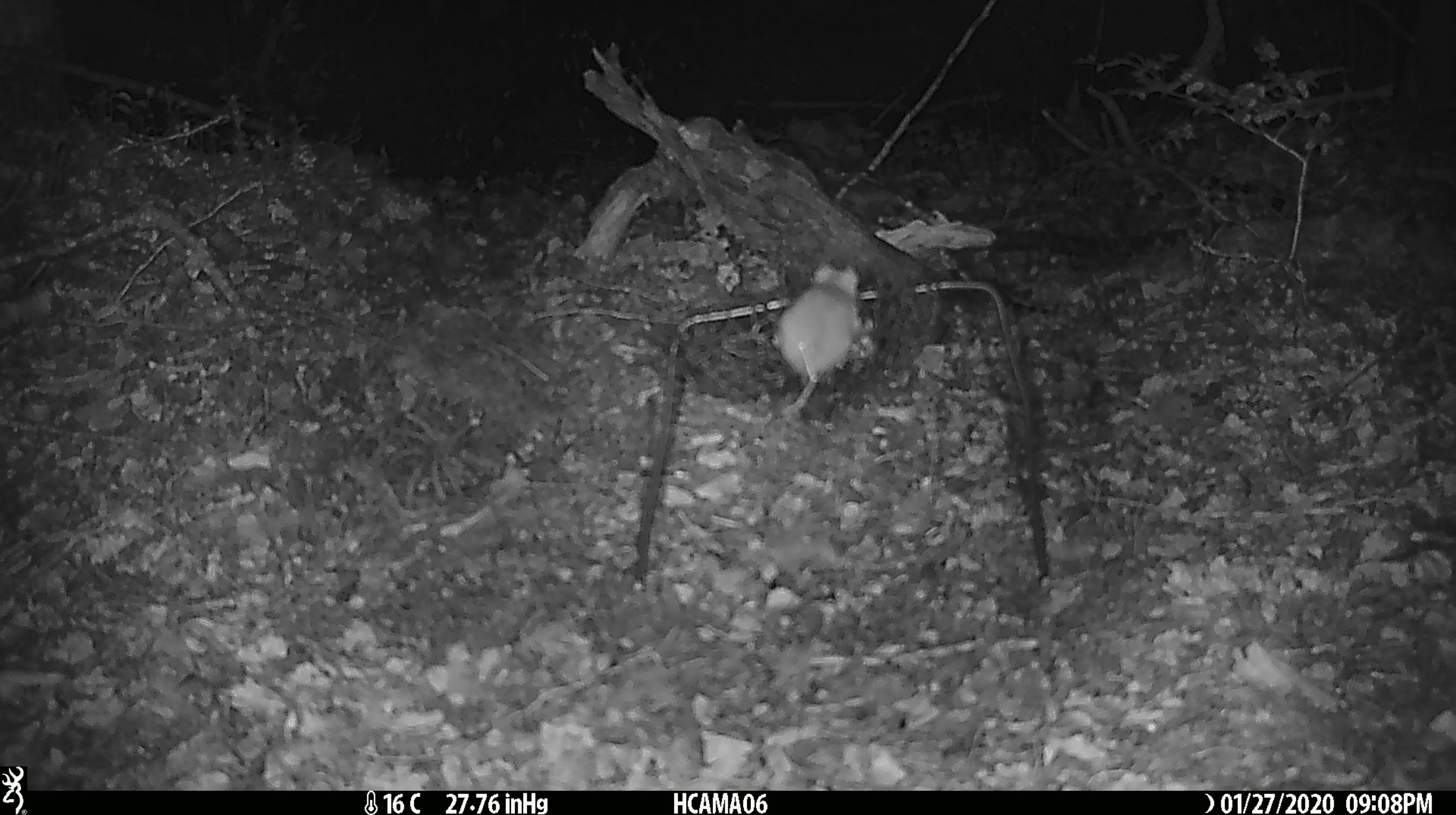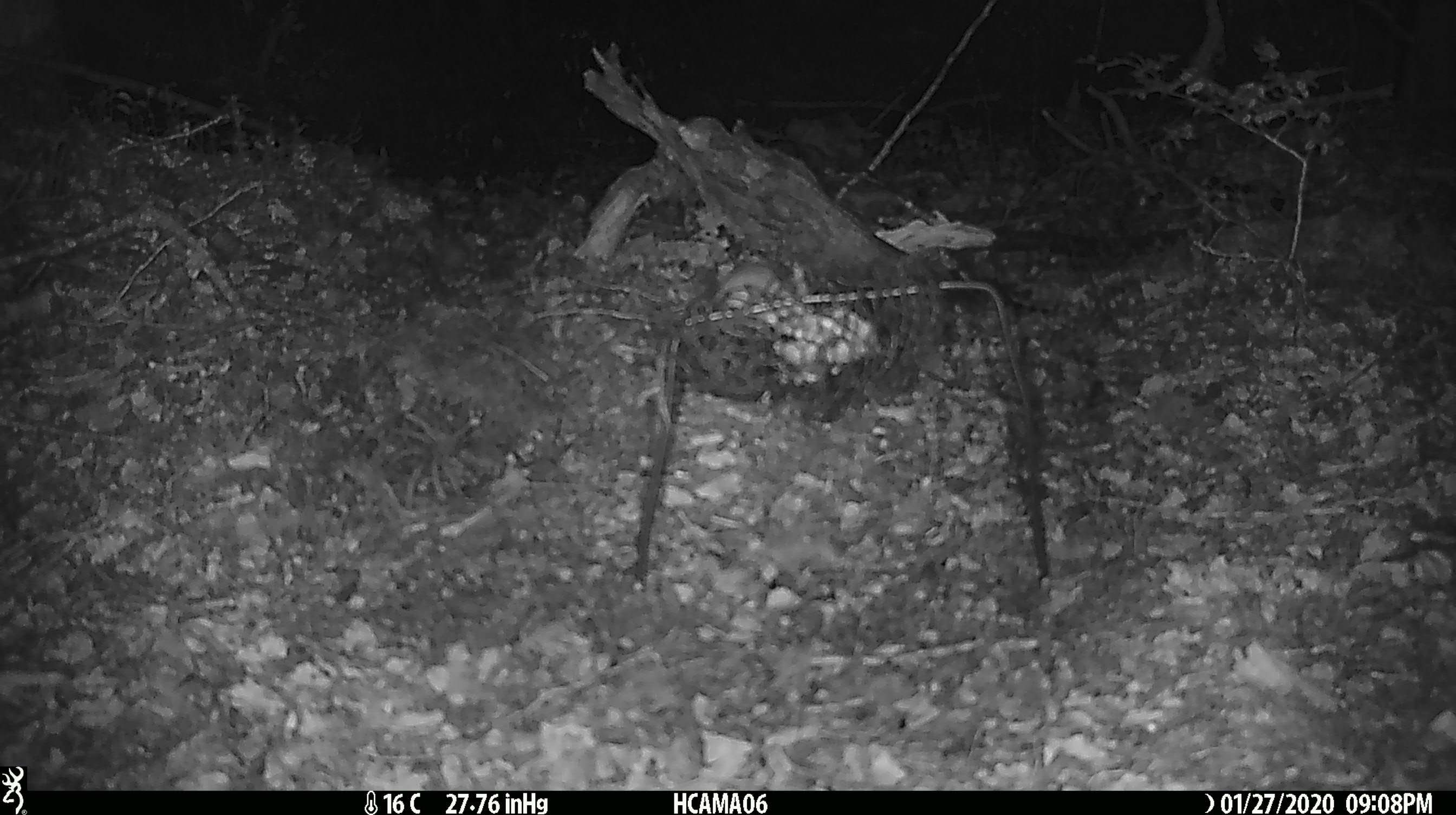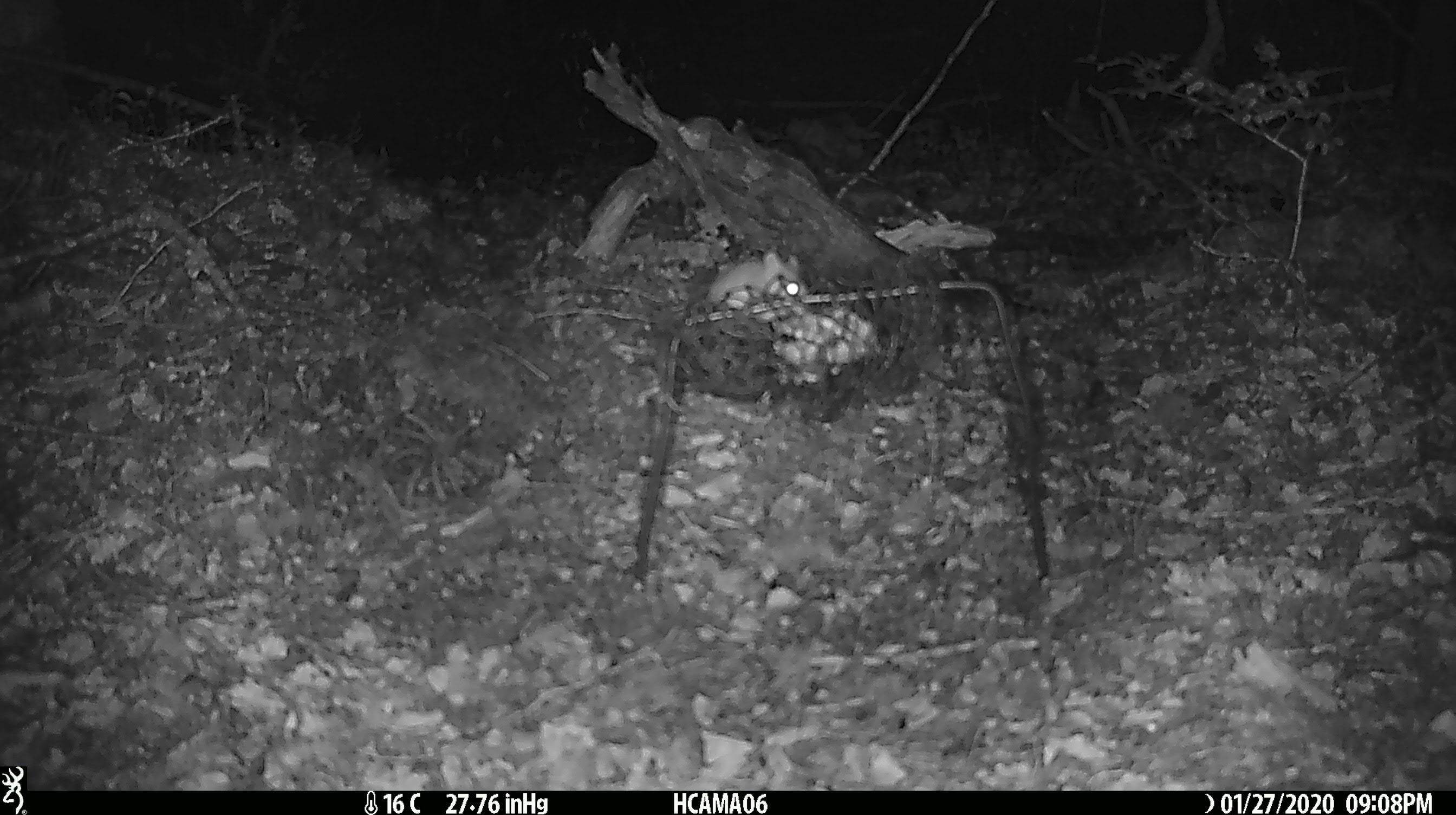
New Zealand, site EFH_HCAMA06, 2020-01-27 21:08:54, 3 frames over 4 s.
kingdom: Animalia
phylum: Chordata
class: Mammalia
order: Rodentia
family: Muridae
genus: Mus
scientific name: Mus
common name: mouse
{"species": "mouse (Mus)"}